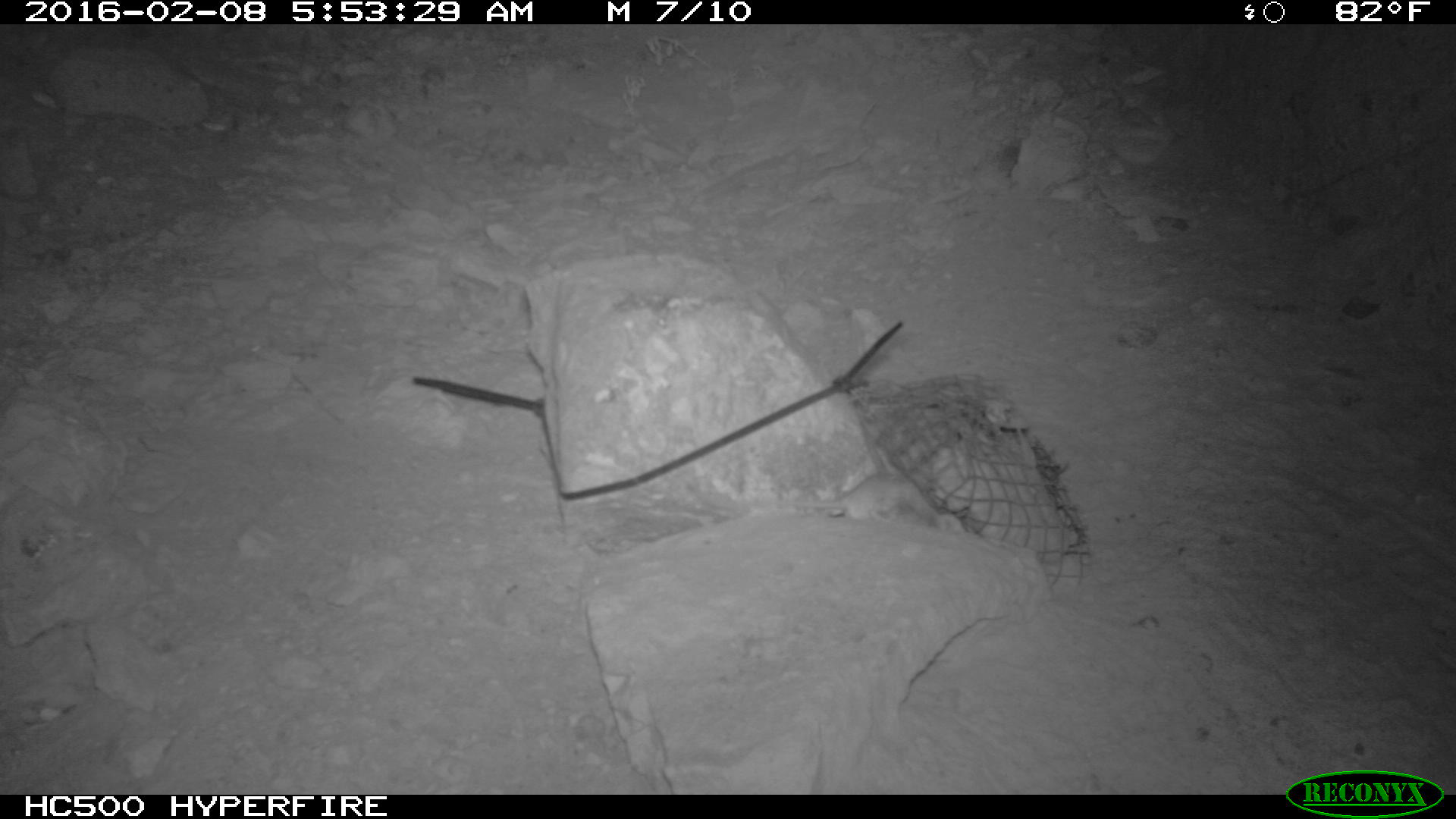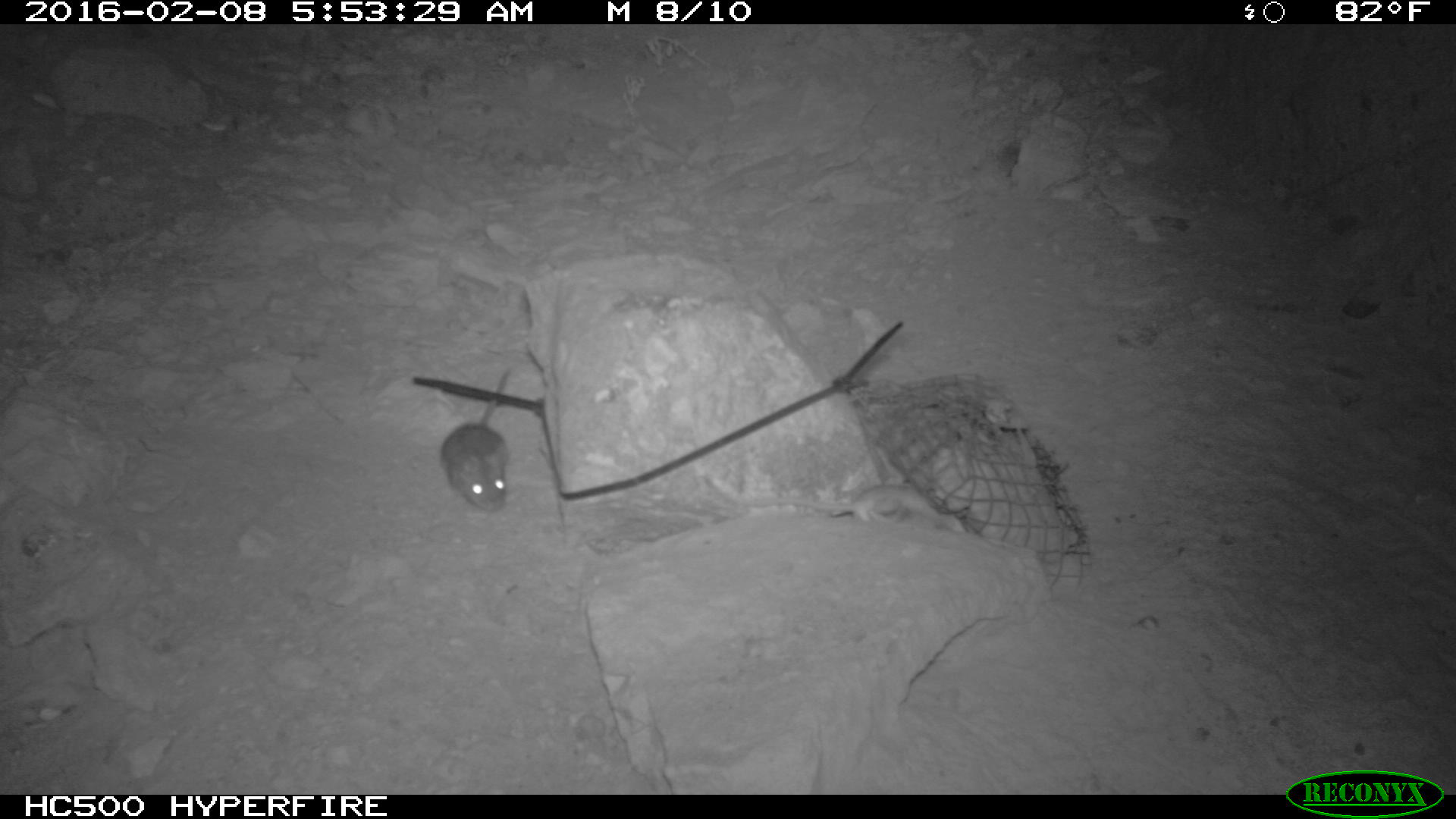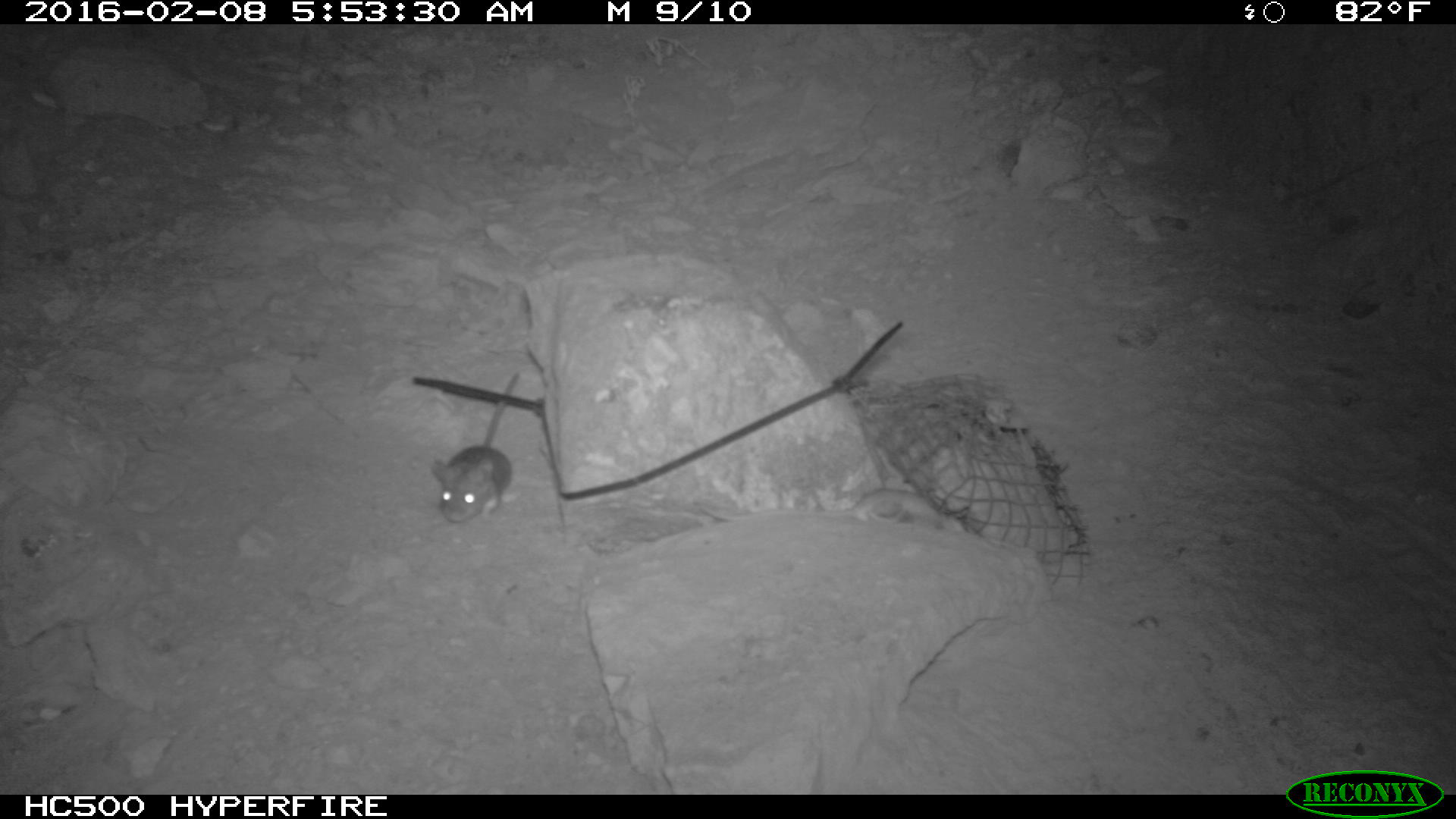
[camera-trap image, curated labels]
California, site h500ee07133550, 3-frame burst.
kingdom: Animalia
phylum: Chordata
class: Mammalia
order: Rodentia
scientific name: Rodentia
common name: rodent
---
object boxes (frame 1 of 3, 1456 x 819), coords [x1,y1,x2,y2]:
rodent: [789,471,969,532]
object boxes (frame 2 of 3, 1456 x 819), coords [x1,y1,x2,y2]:
rodent: [441,366,511,512]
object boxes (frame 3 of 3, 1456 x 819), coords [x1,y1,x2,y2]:
rodent: [431,372,519,522]; [699,488,965,532]